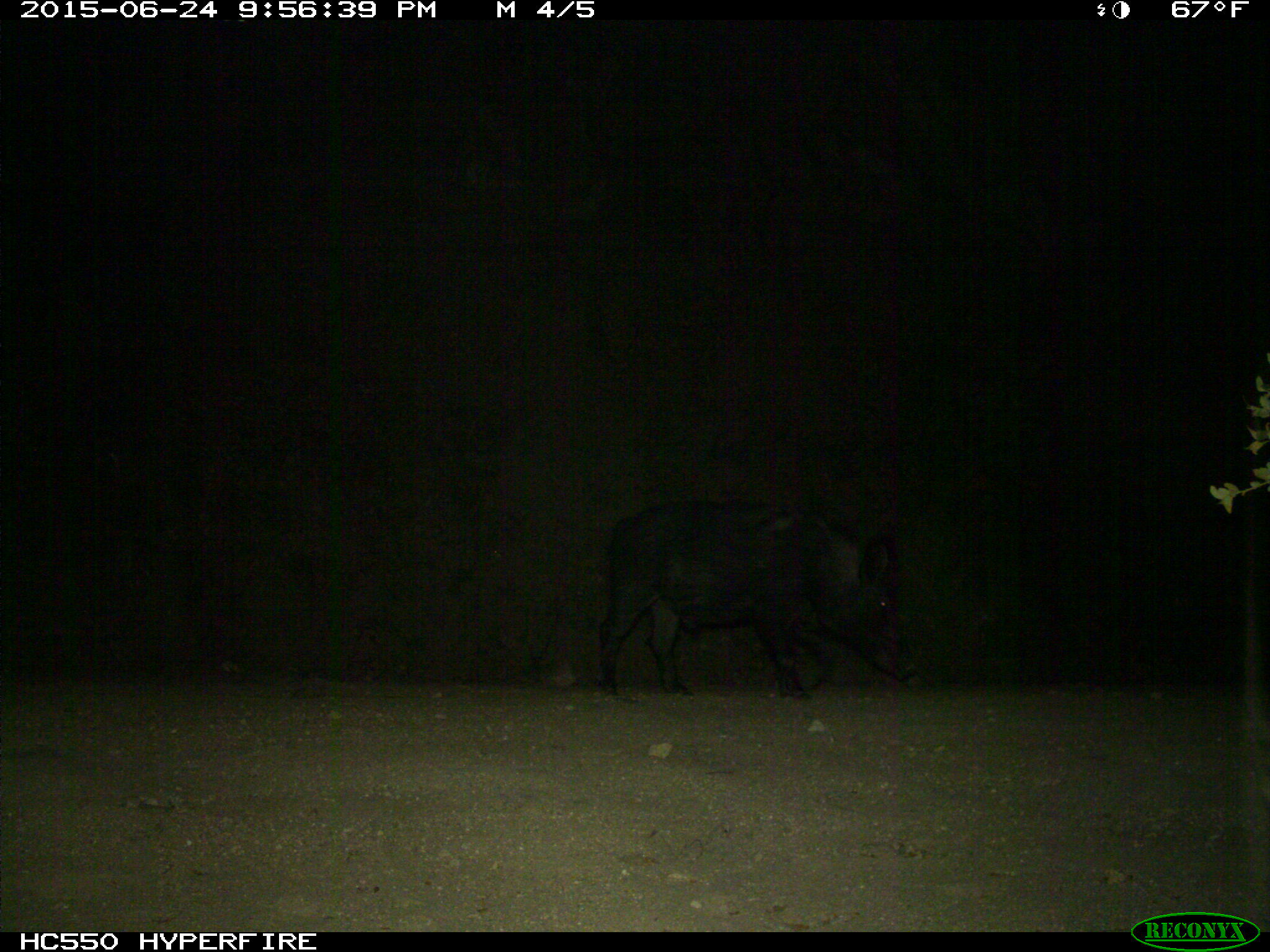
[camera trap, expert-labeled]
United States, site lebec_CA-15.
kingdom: Animalia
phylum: Chordata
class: Mammalia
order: Artiodactyla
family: Suidae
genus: Sus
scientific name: Sus scrofa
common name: wild boar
Sus scrofa (wild boar).